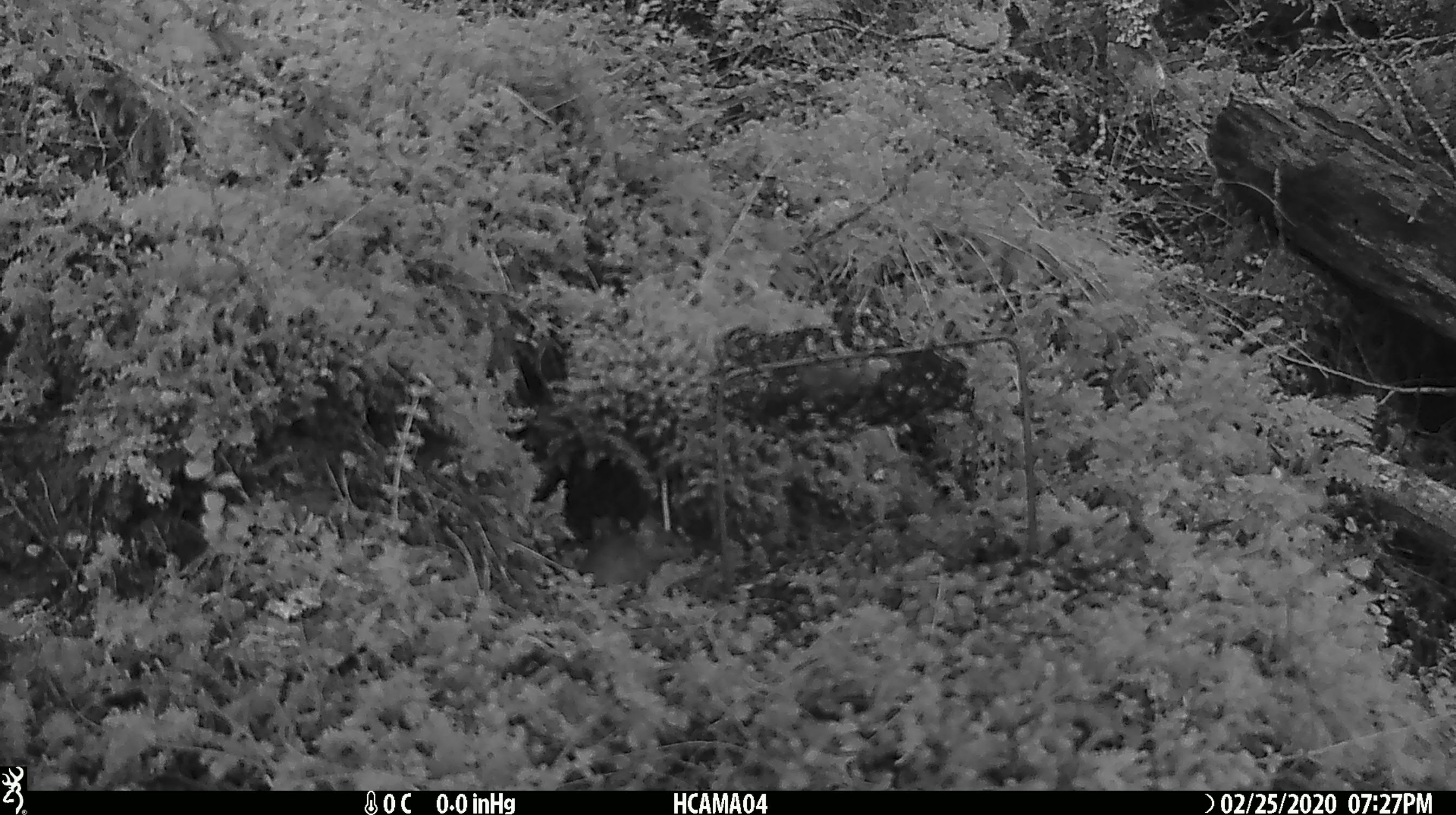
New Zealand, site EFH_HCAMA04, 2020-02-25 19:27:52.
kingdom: Animalia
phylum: Chordata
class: Mammalia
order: Rodentia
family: Muridae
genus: Mus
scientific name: Mus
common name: mouse